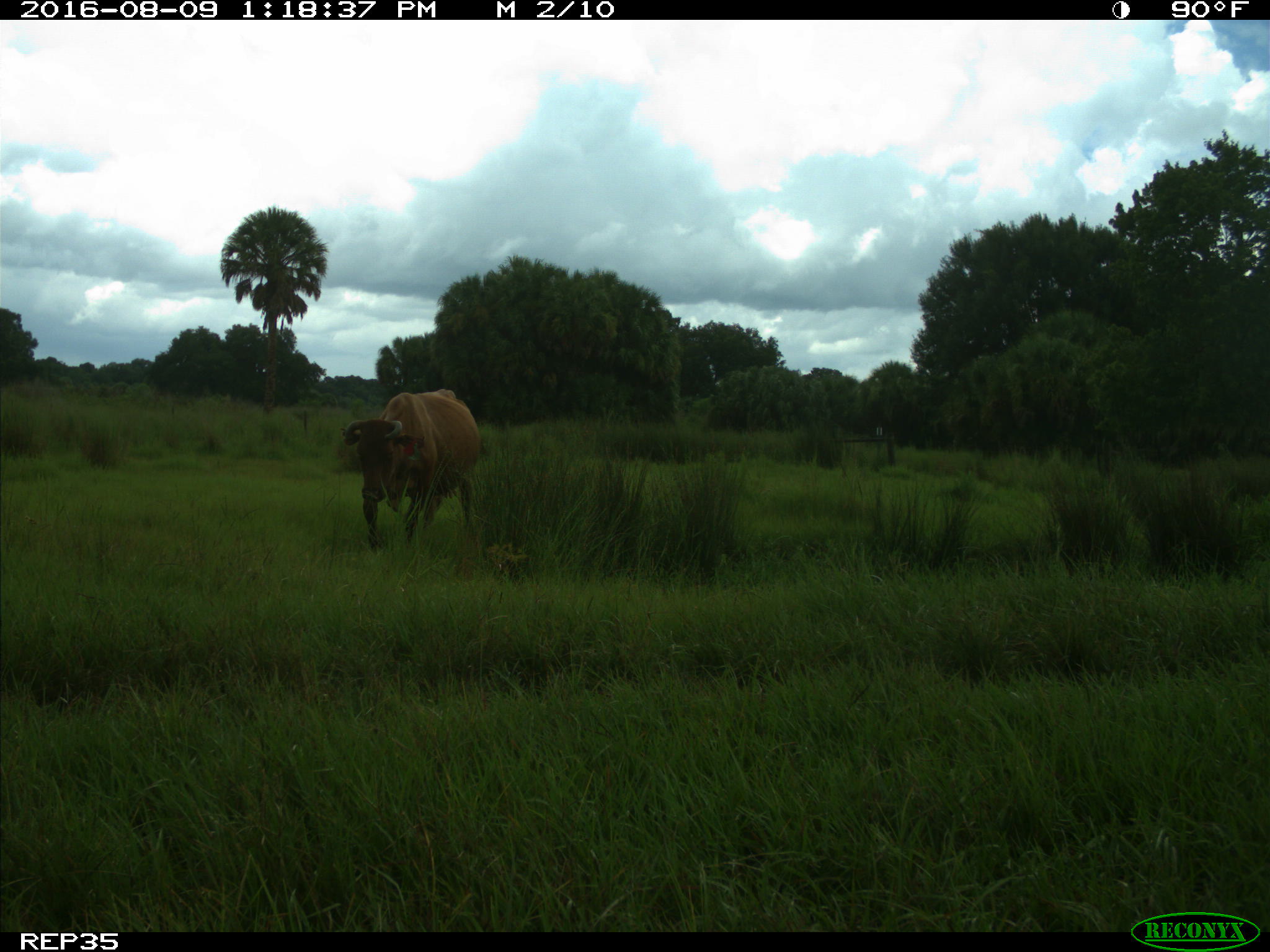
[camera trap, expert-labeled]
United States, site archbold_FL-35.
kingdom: Animalia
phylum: Chordata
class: Mammalia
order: Artiodactyla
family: Bovidae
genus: Bos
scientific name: Bos taurus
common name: domestic cow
Bos taurus (domestic cow).